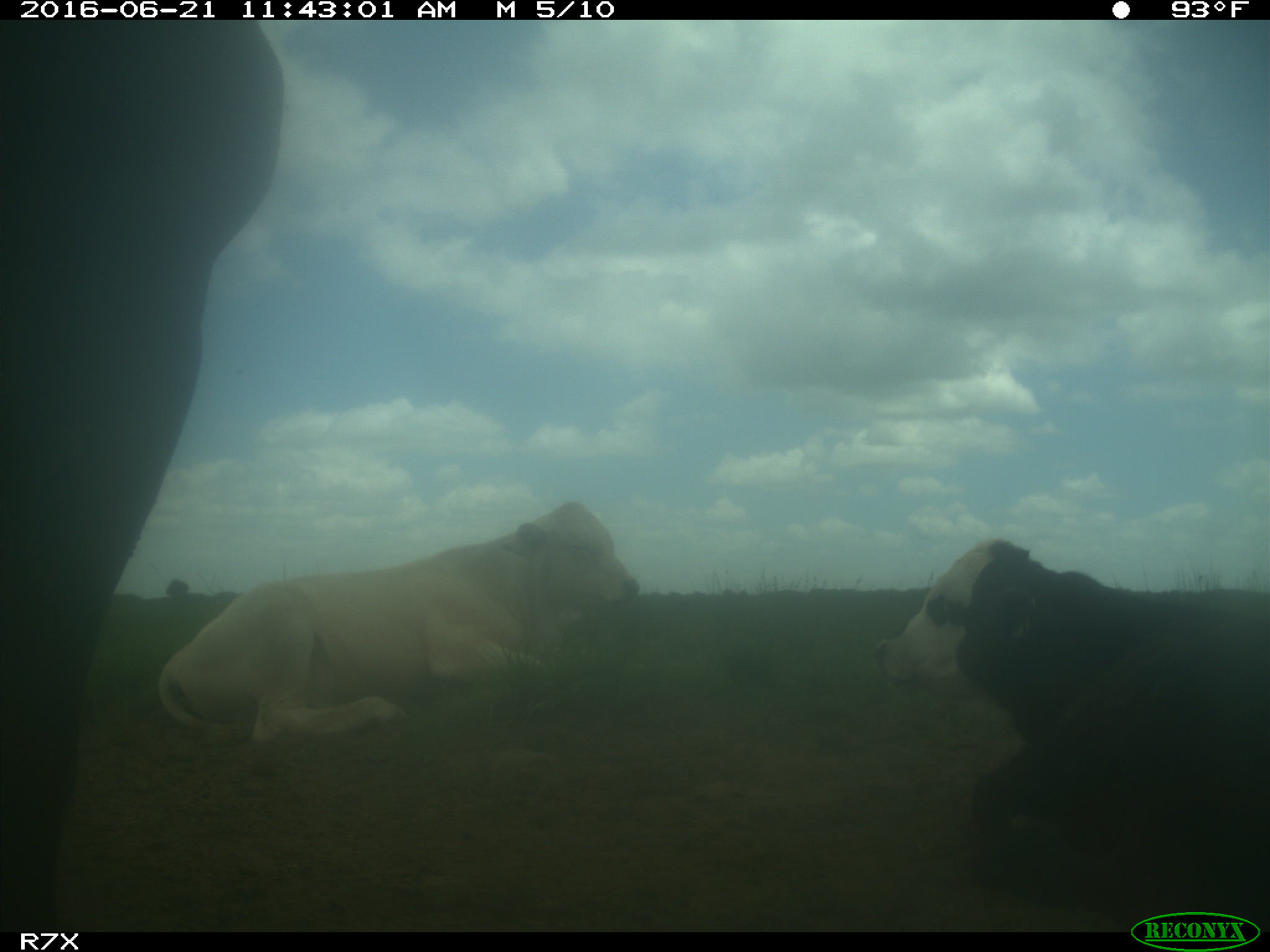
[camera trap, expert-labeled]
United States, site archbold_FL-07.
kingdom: Animalia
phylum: Chordata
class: Mammalia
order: Artiodactyla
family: Bovidae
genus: Bos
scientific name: Bos taurus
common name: domestic cow